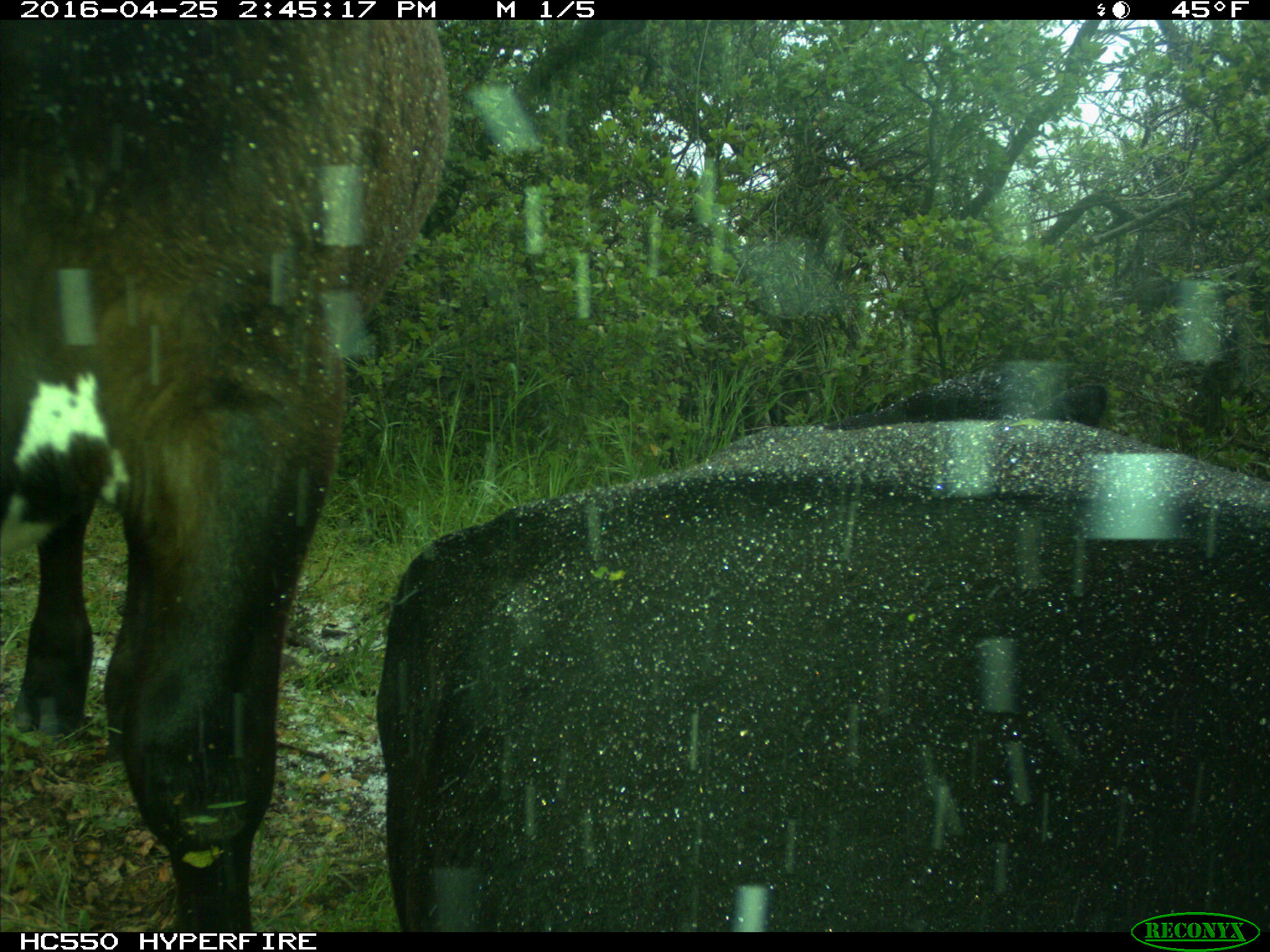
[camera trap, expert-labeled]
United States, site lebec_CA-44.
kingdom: Animalia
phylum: Chordata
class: Mammalia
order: Artiodactyla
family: Bovidae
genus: Bos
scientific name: Bos taurus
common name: domestic cow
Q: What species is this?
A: Bos taurus (domestic cow).